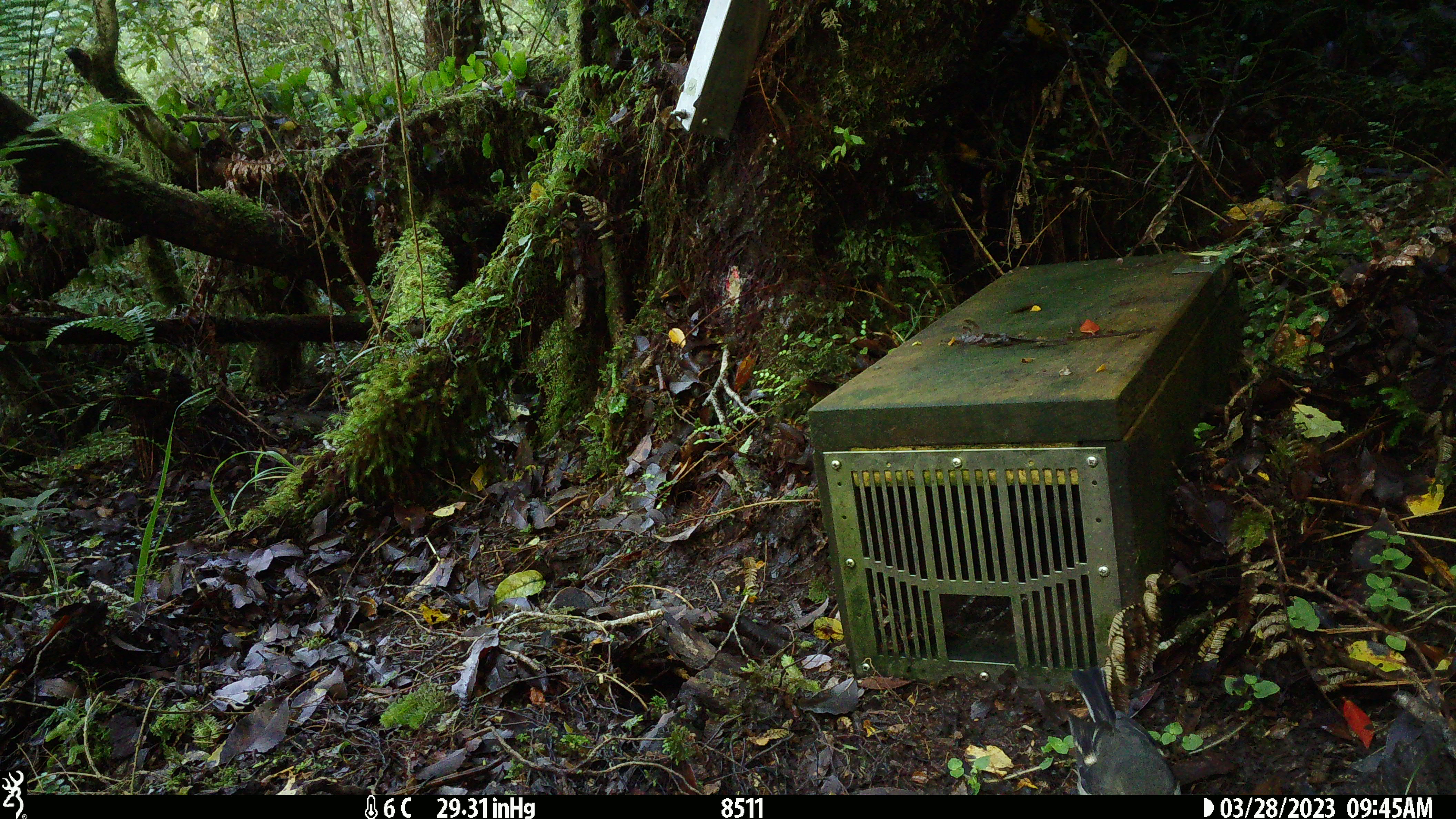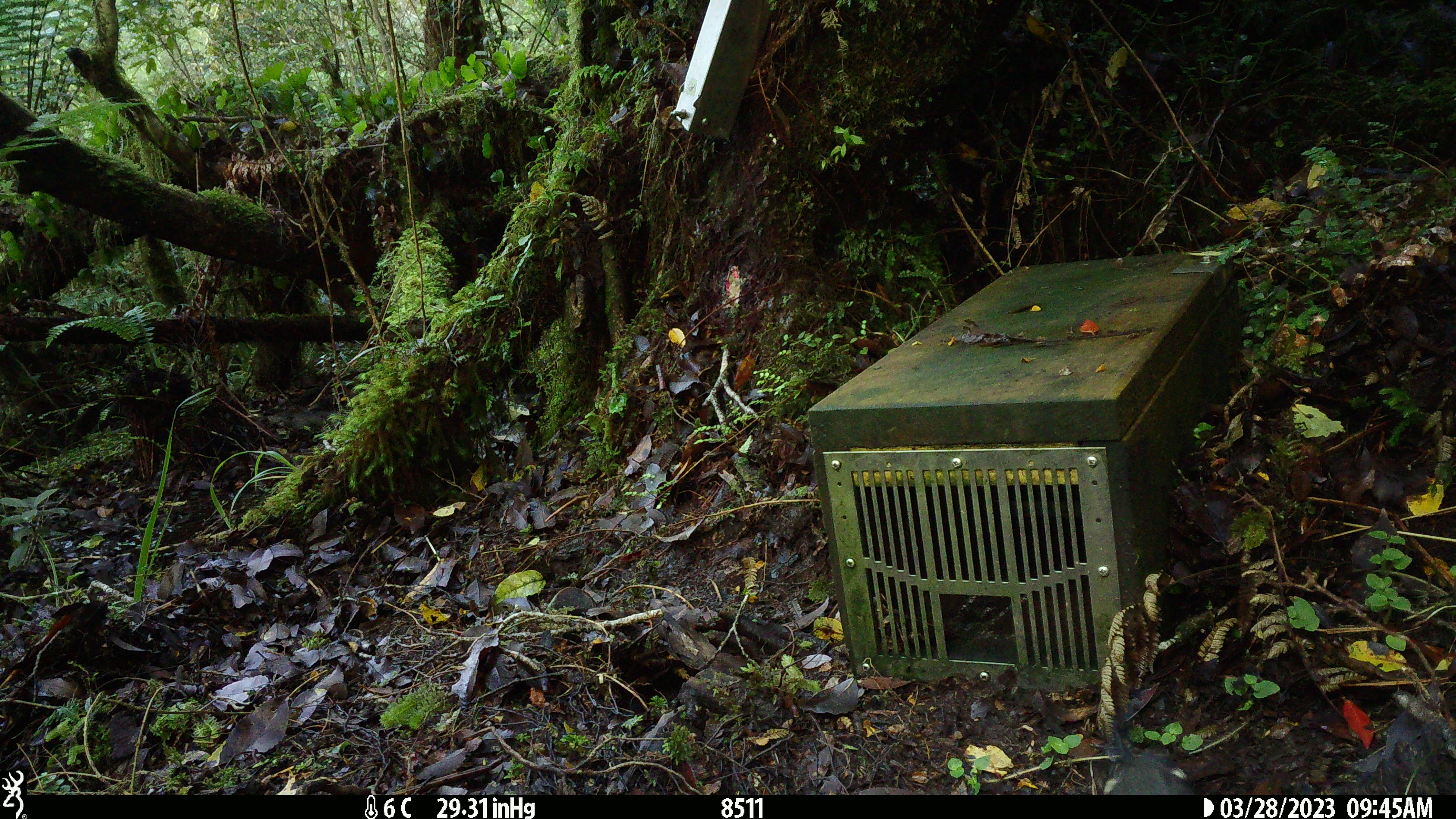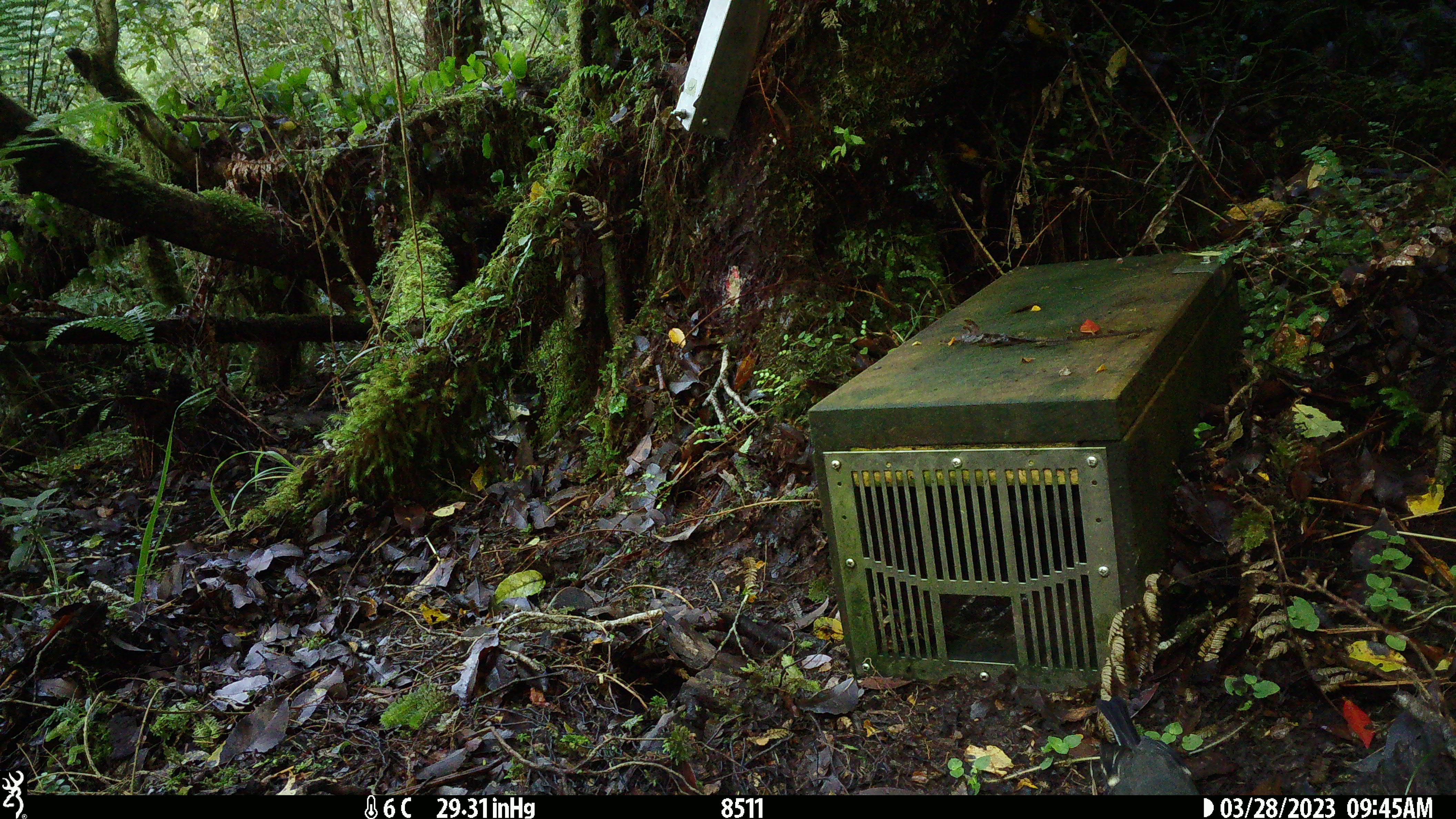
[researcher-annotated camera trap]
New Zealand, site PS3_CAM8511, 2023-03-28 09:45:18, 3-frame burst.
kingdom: Animalia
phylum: Chordata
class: Aves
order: Passeriformes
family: Petroicidae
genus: Petroica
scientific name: Petroica macrocephala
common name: tomtit